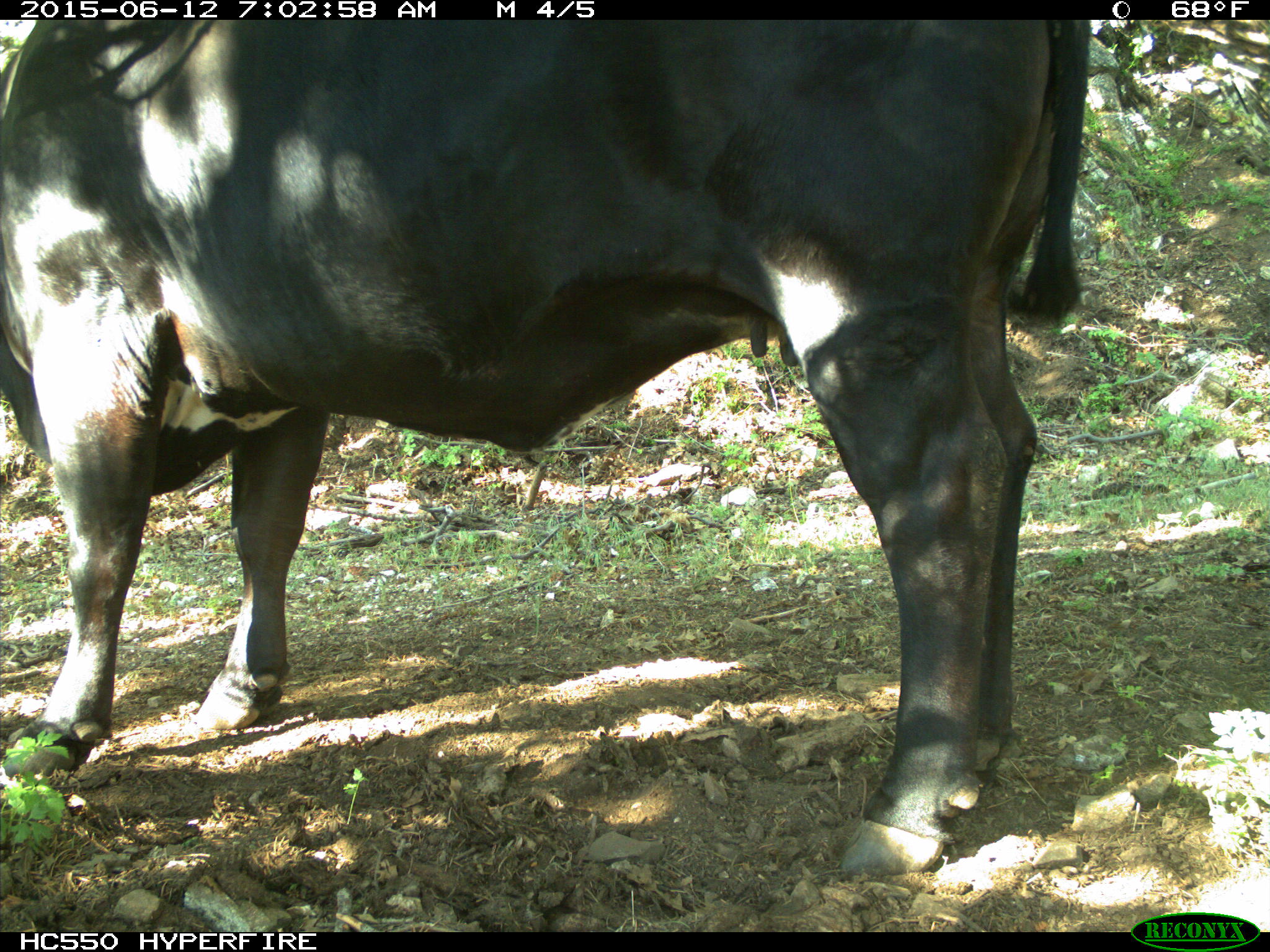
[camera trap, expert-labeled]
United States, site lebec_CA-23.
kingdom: Animalia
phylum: Chordata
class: Mammalia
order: Artiodactyla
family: Bovidae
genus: Bos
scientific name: Bos taurus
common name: domestic cow